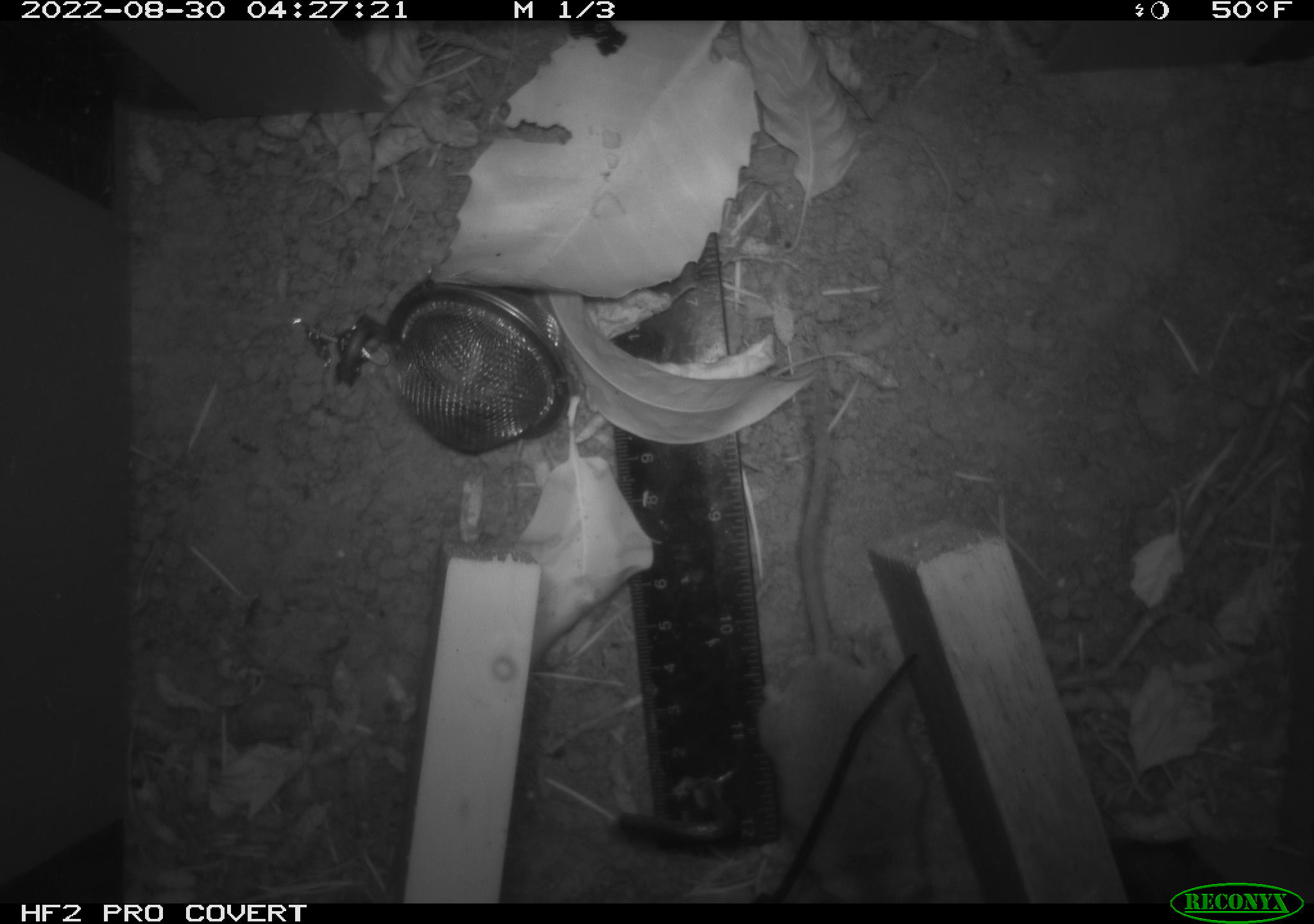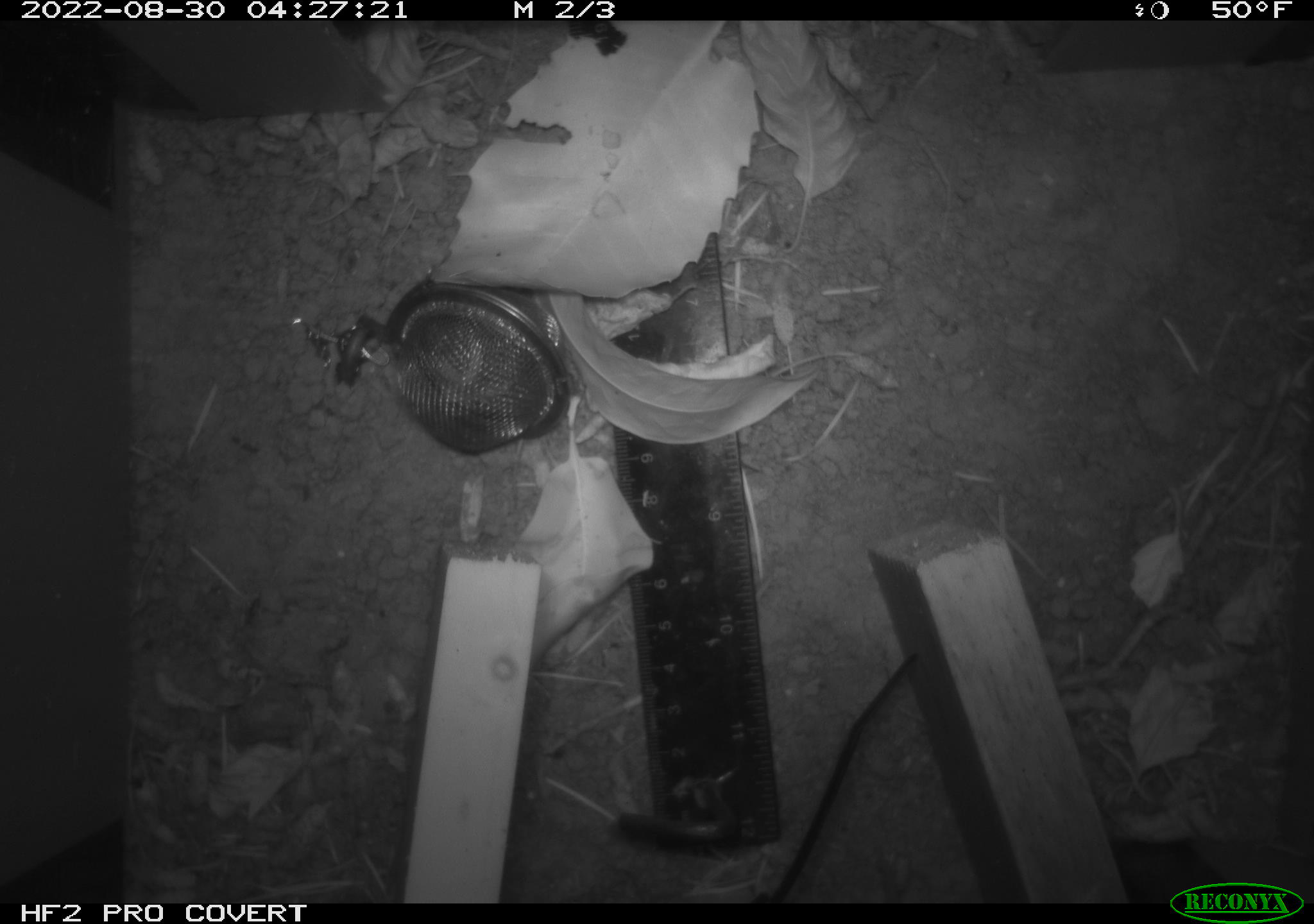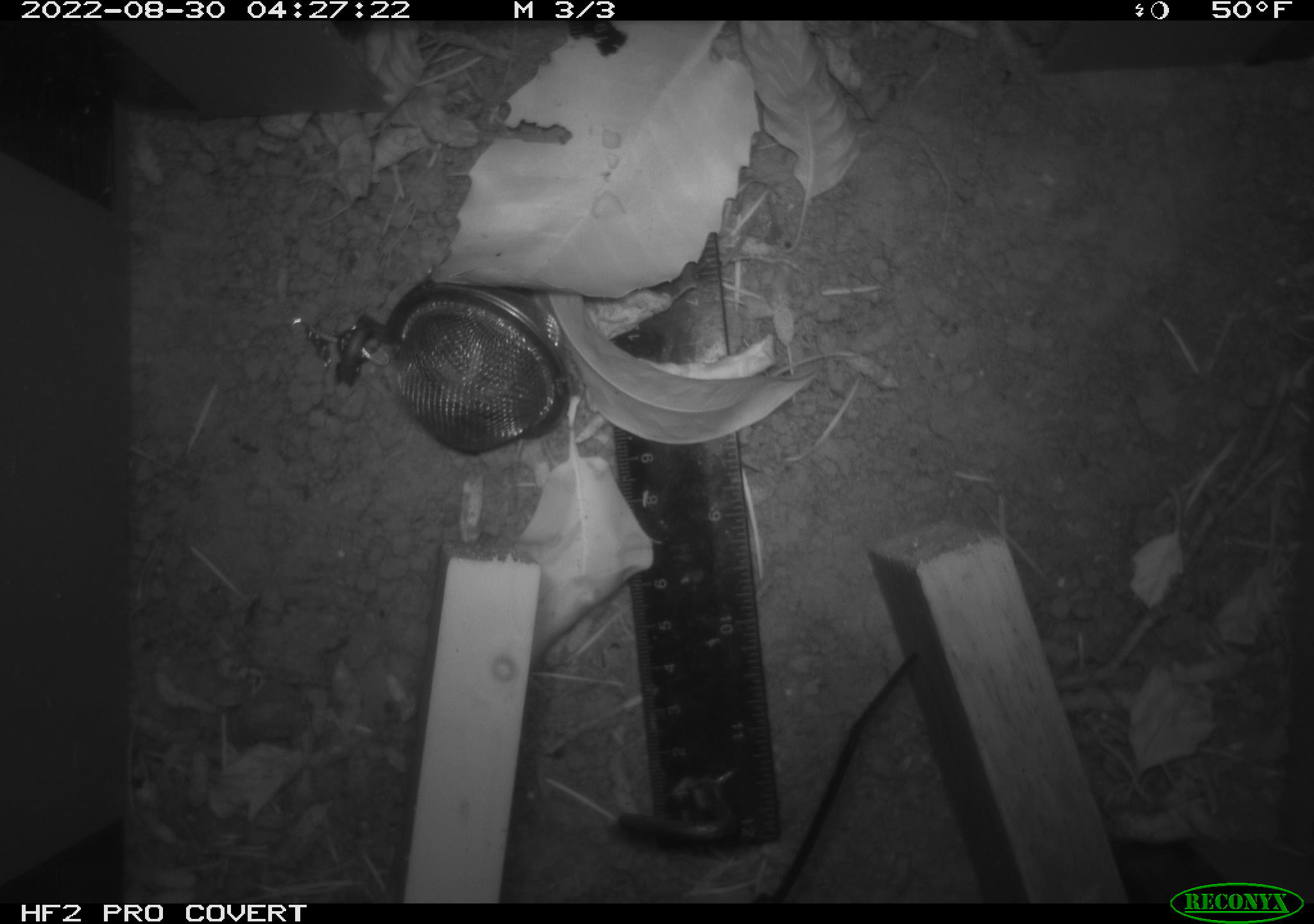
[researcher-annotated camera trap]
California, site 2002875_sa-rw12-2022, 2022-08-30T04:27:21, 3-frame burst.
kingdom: Animalia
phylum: Chordata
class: Mammalia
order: Rodentia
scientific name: Rodentia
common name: rodent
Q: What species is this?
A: Rodent (Rodentia).